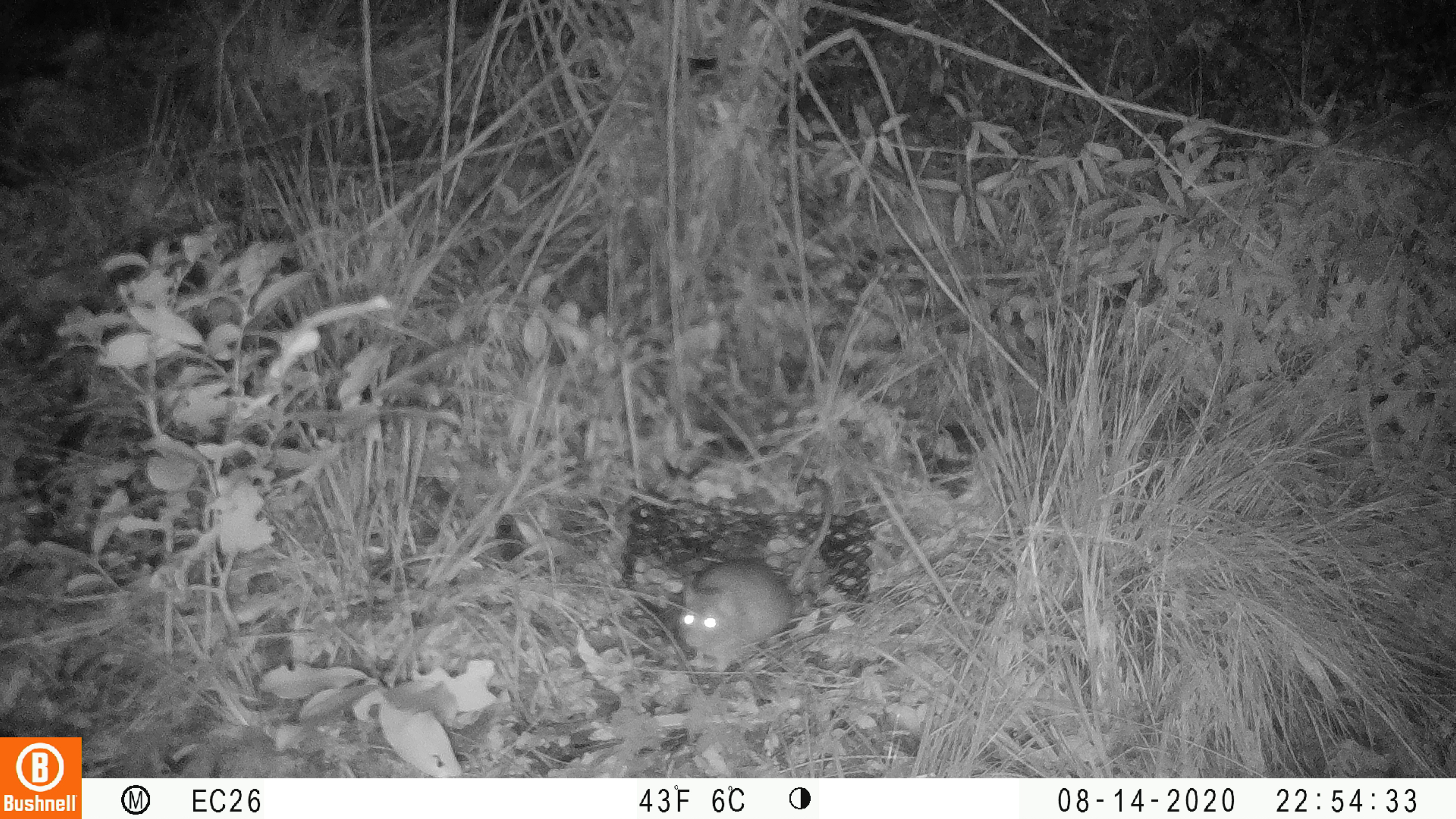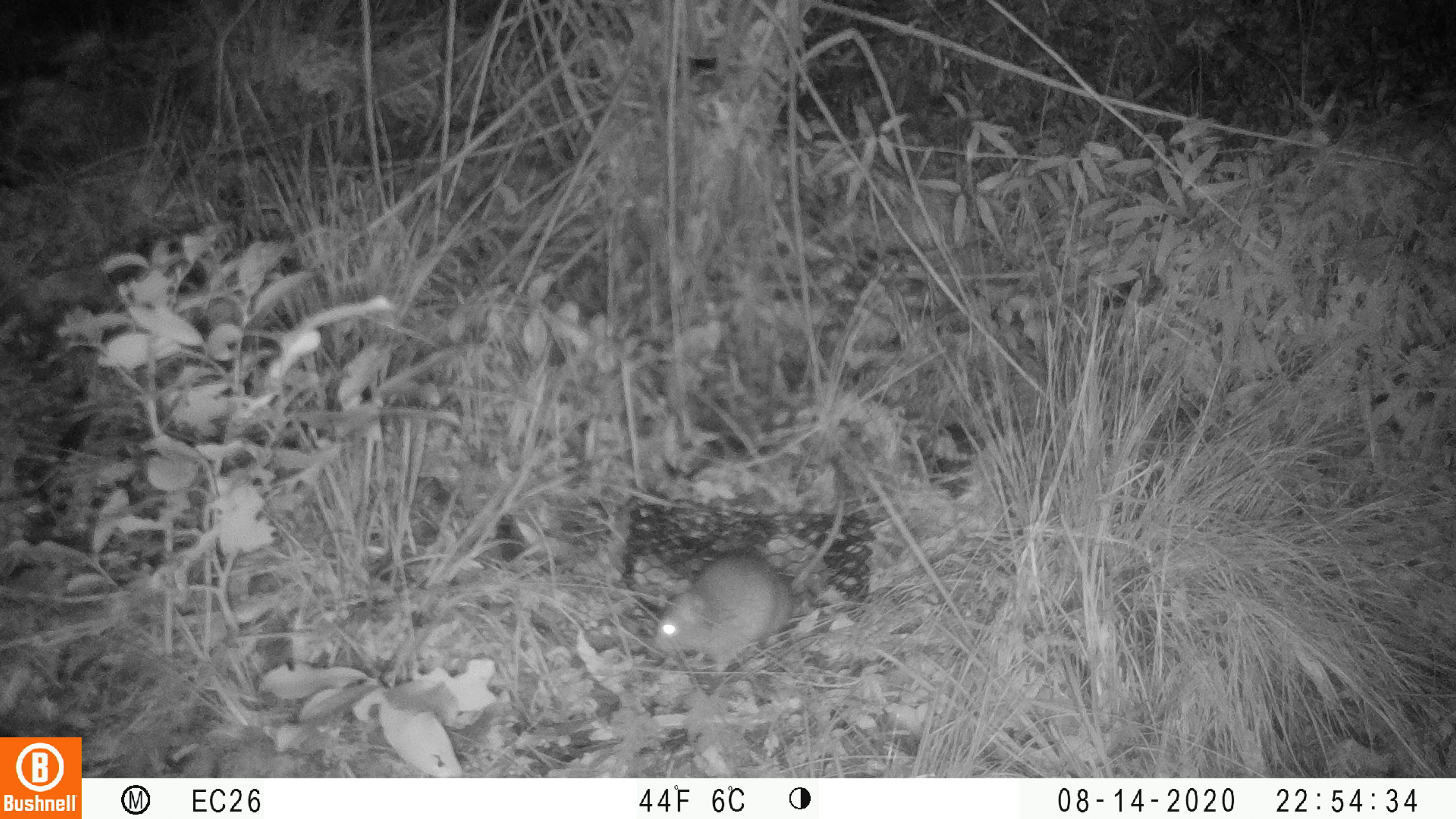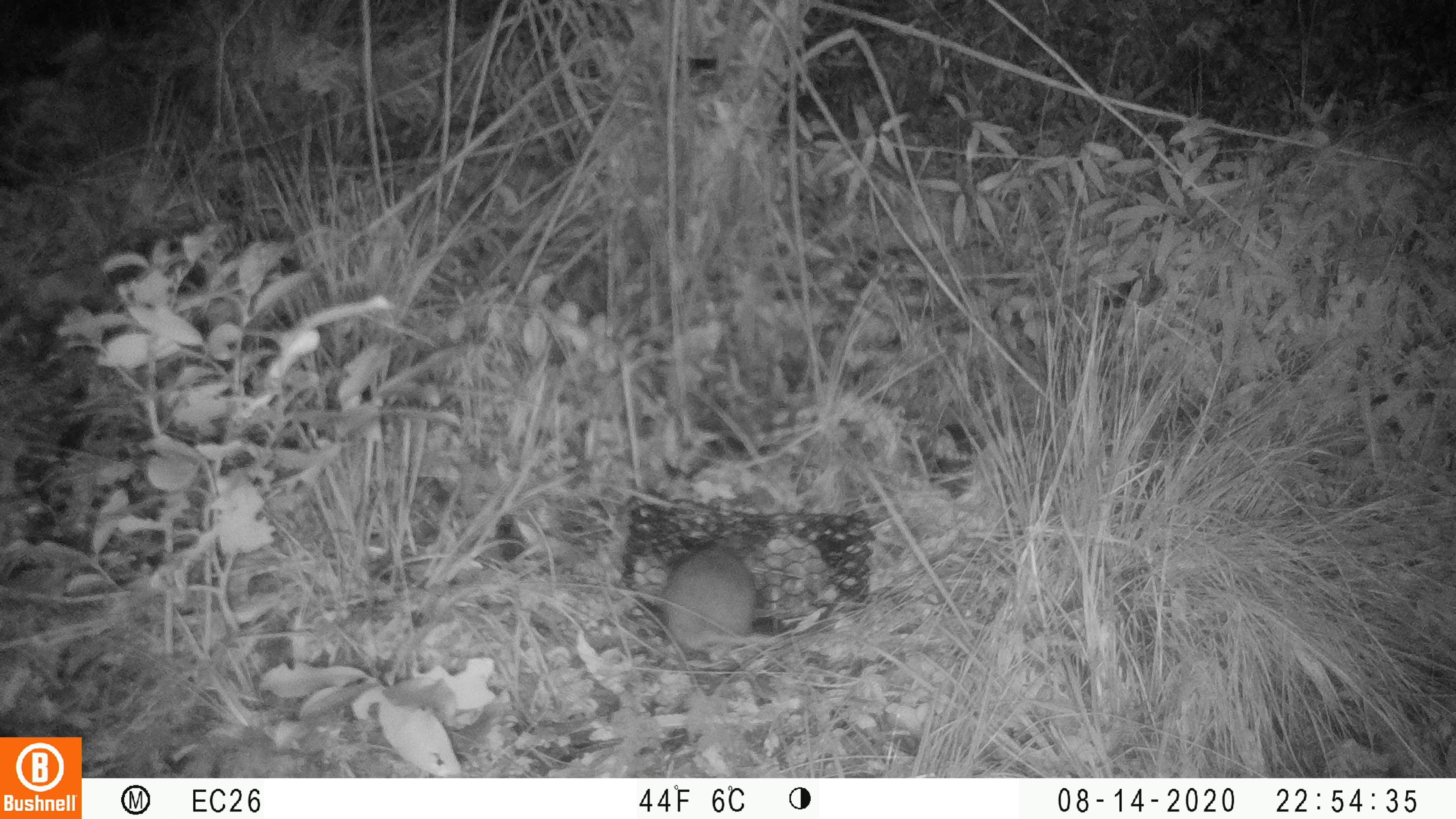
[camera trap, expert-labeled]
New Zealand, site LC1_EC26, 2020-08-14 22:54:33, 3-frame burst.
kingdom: Animalia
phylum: Chordata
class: Mammalia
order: Rodentia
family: Muridae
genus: Rattus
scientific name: Rattus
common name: rat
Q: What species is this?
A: Rat (Rattus).